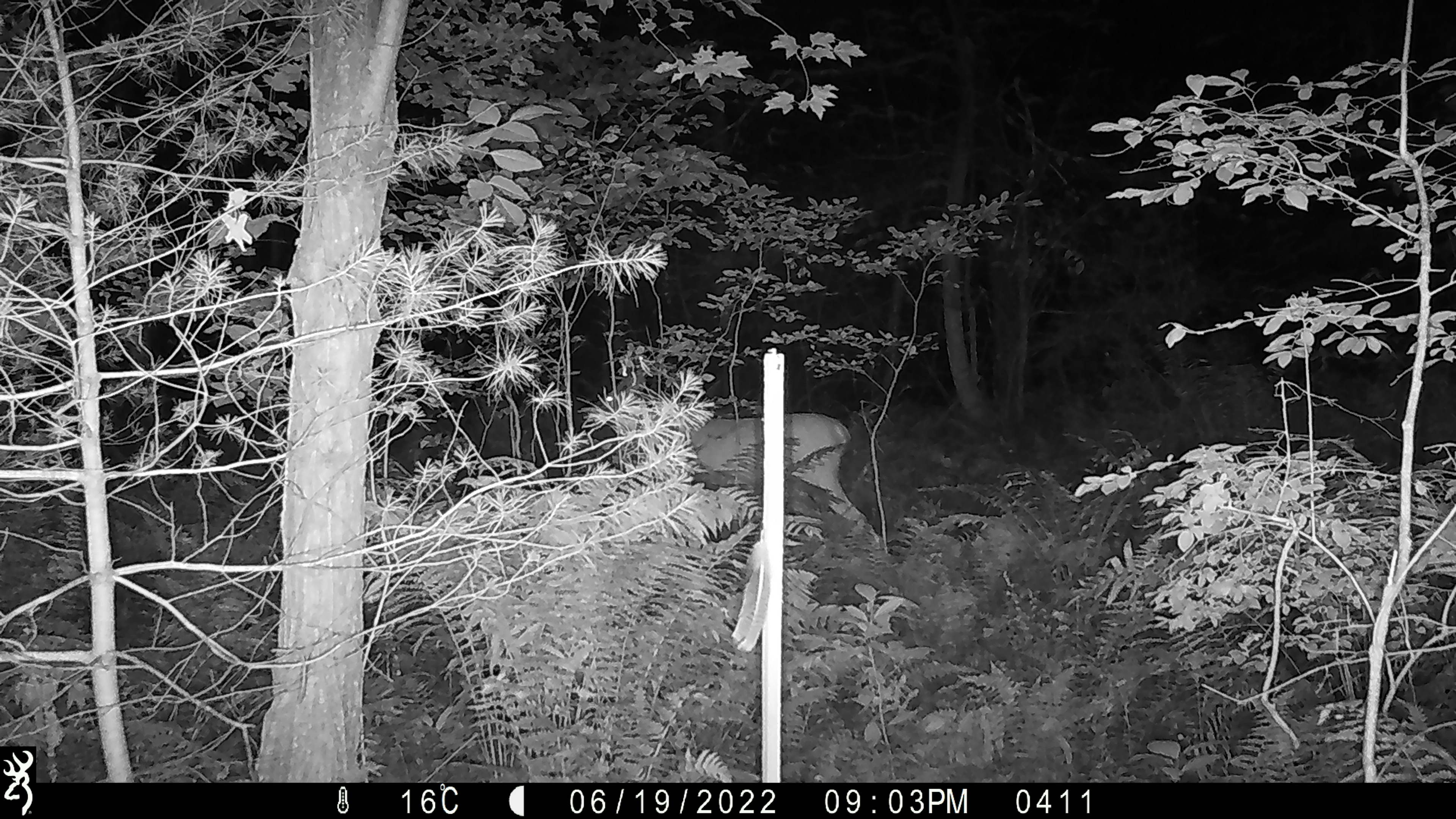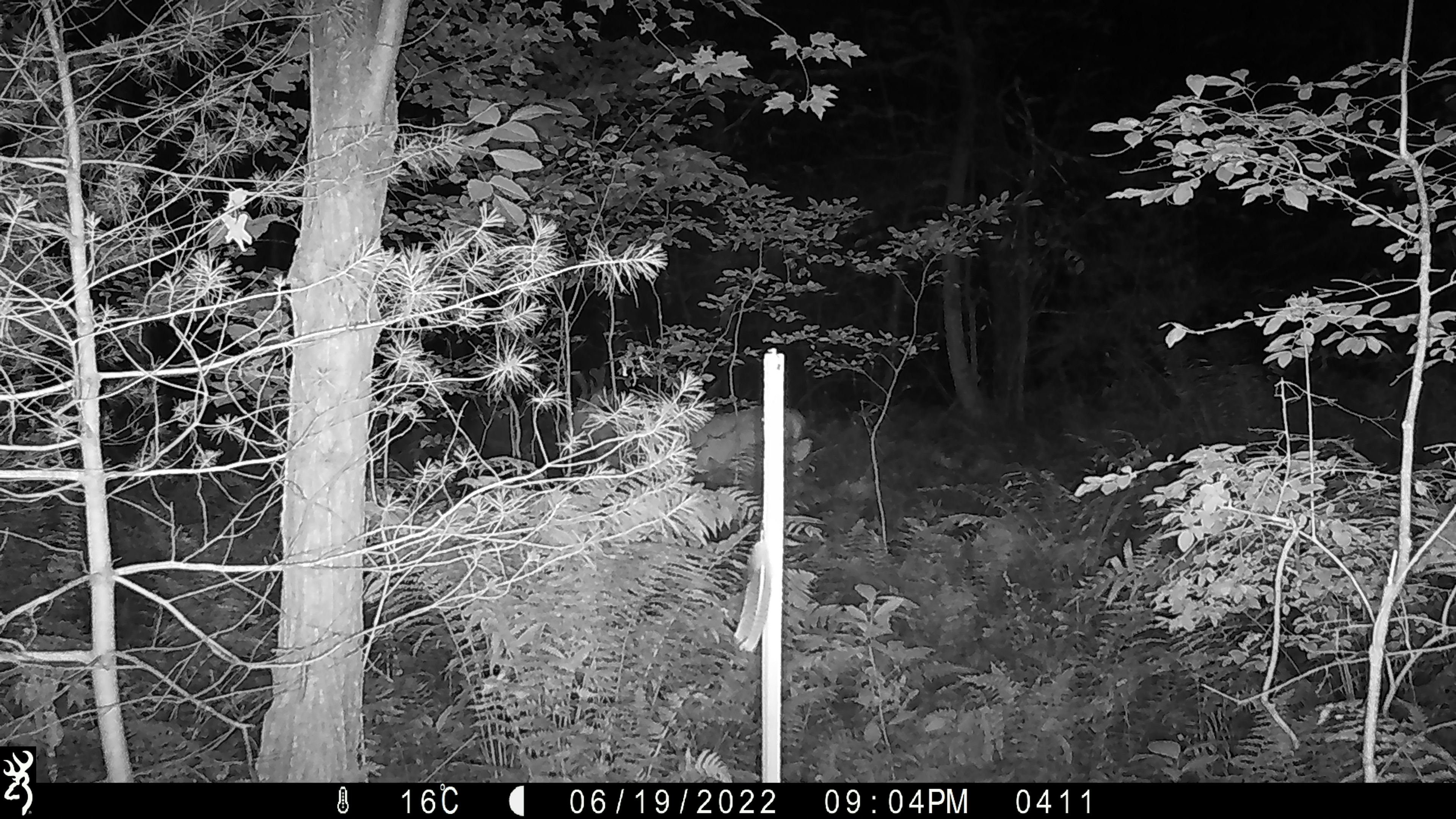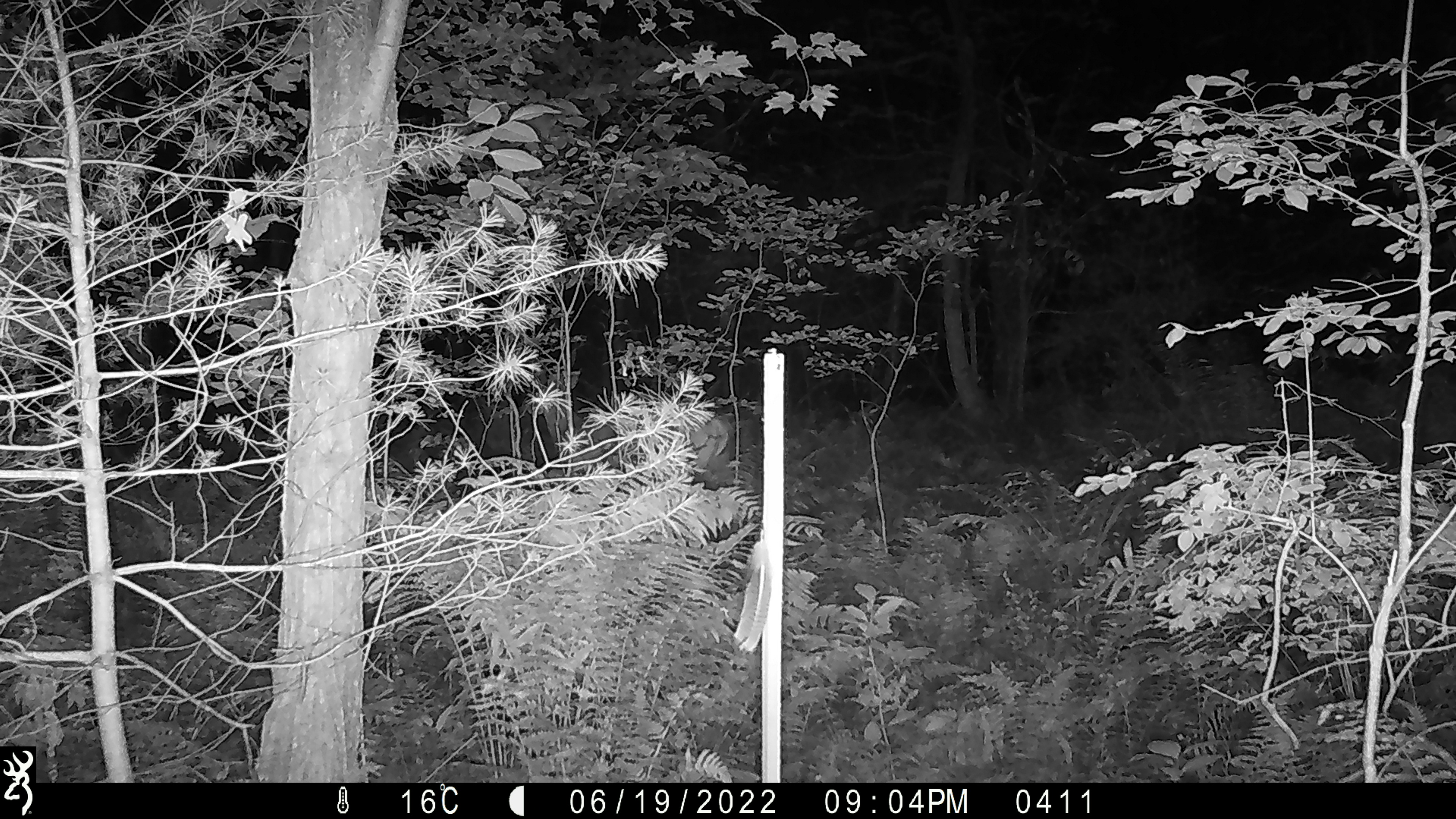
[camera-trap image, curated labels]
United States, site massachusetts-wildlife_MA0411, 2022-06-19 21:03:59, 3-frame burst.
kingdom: Animalia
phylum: Chordata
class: Mammalia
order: Artiodactyla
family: Cervidae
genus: Odocoileus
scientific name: Odocoileus virginianus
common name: white-tailed deer